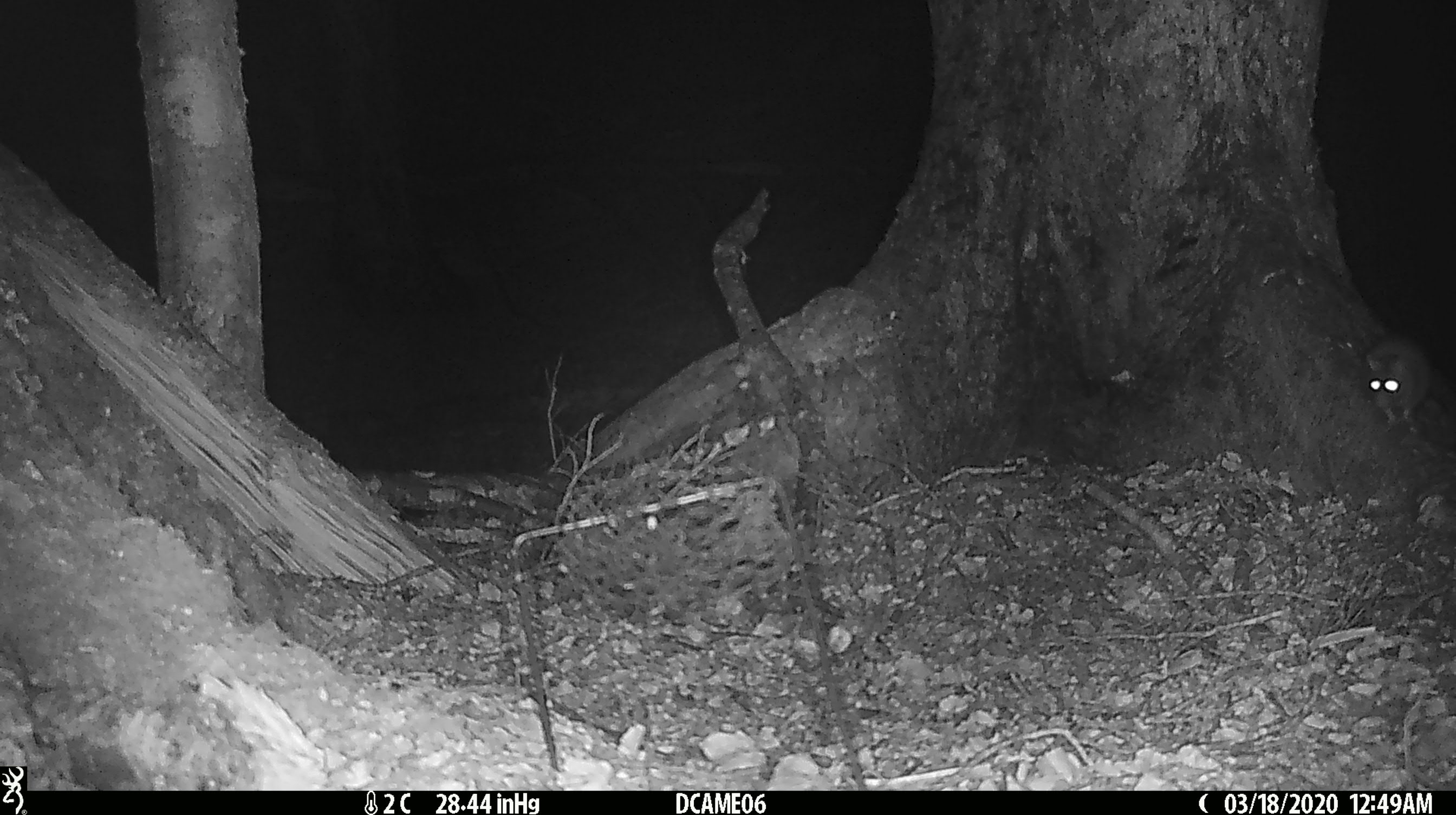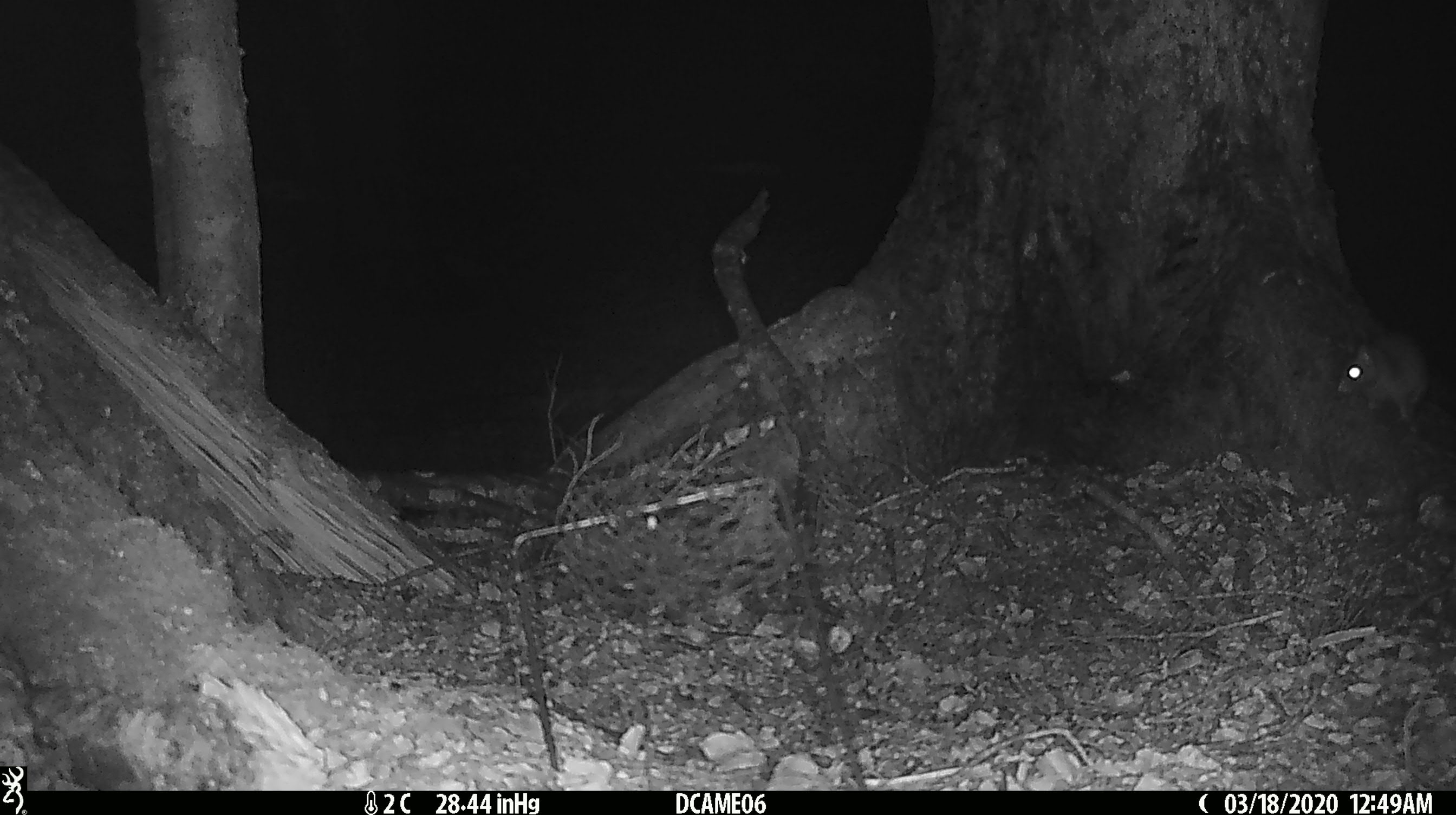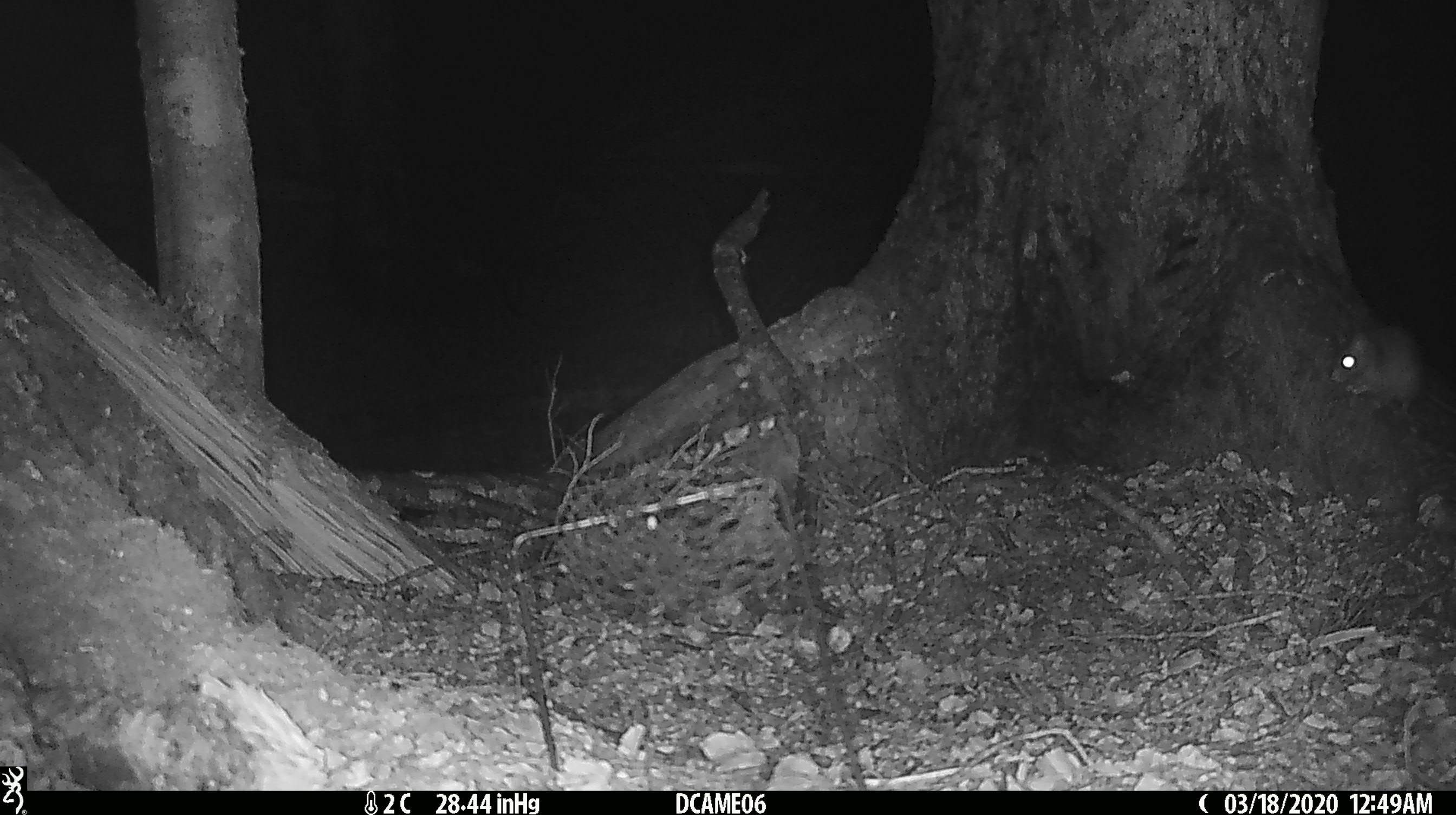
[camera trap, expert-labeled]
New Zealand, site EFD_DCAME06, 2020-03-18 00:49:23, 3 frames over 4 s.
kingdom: Animalia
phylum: Chordata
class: Mammalia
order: Rodentia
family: Muridae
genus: Rattus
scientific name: Rattus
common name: rat